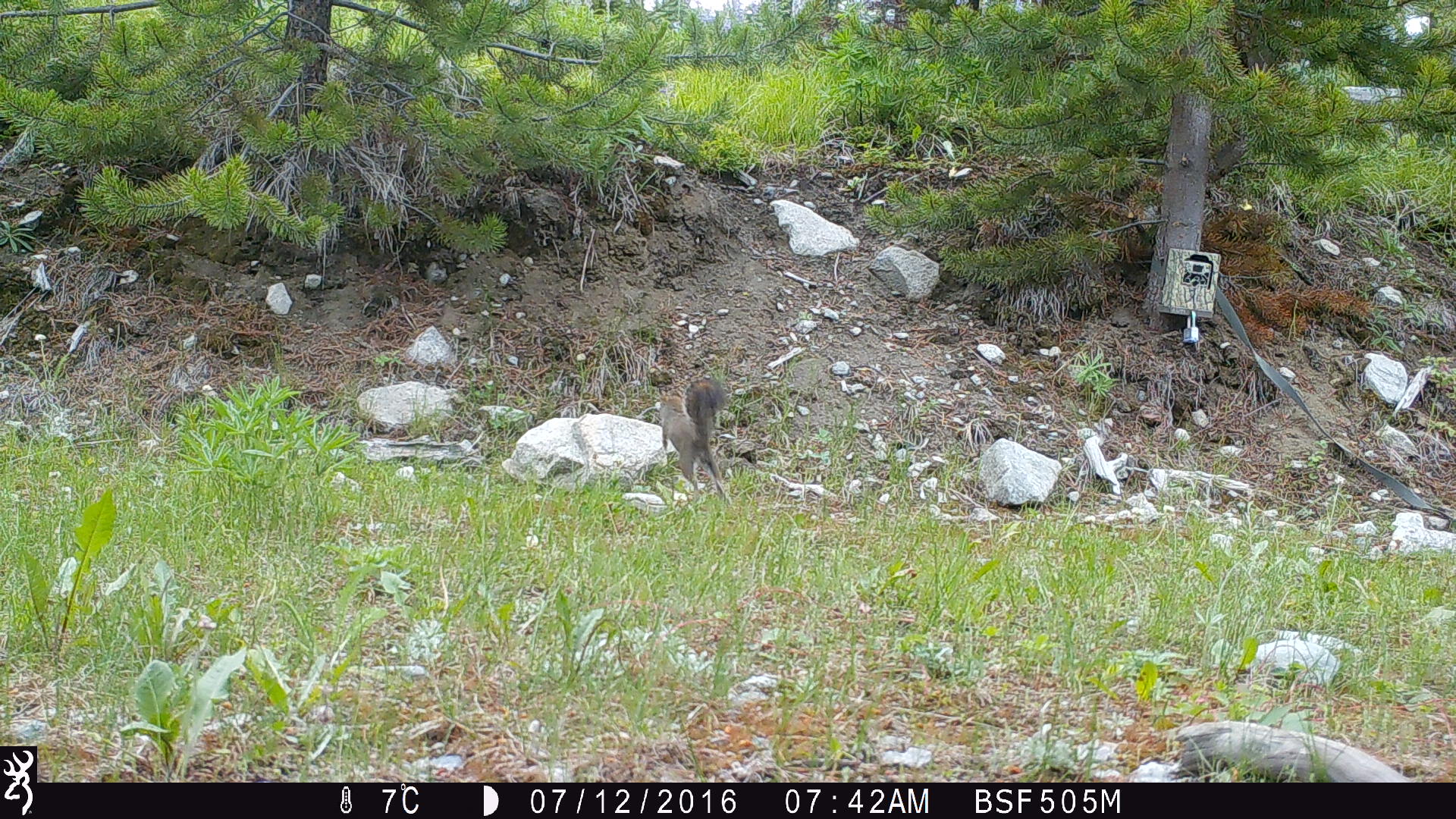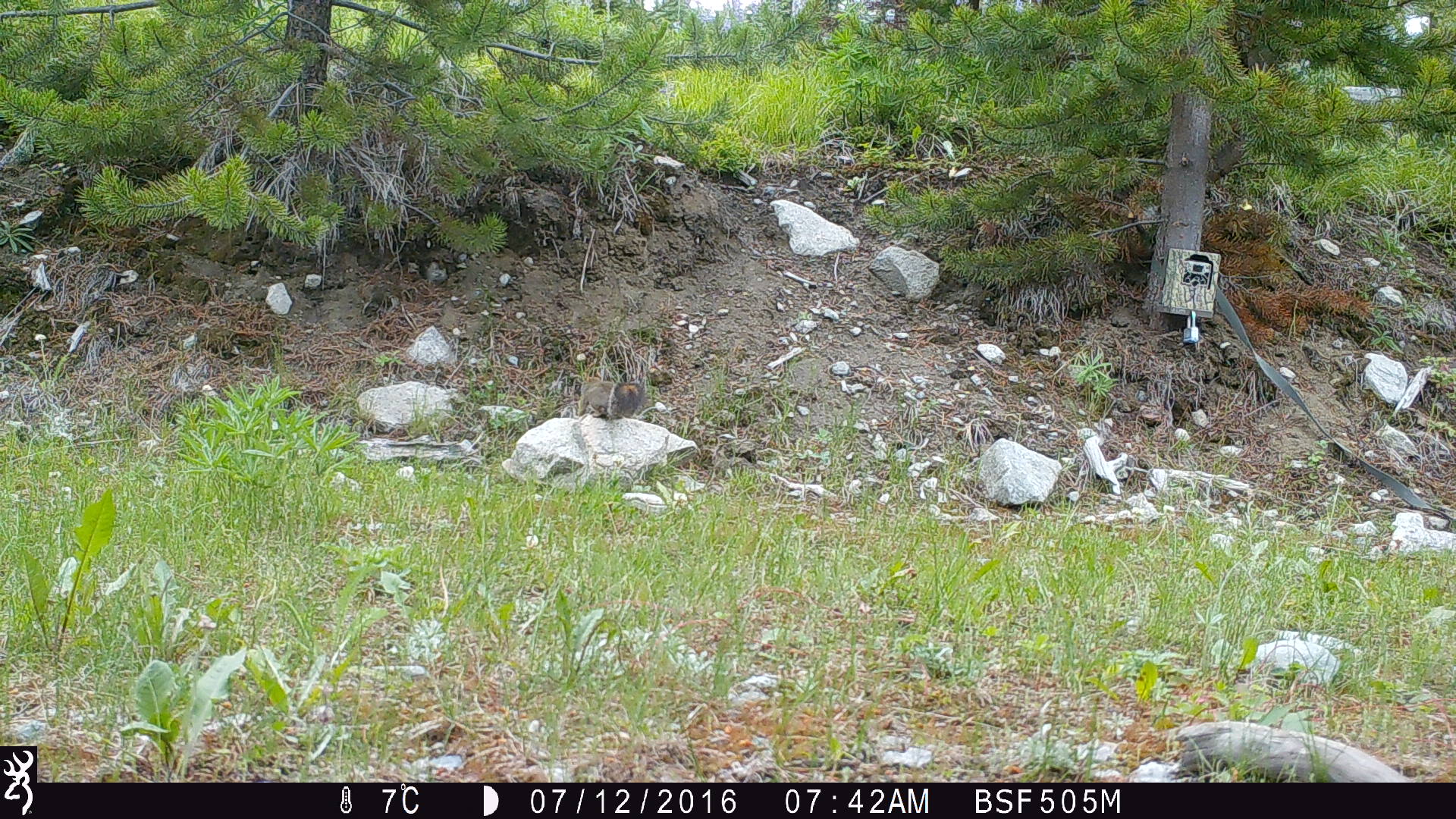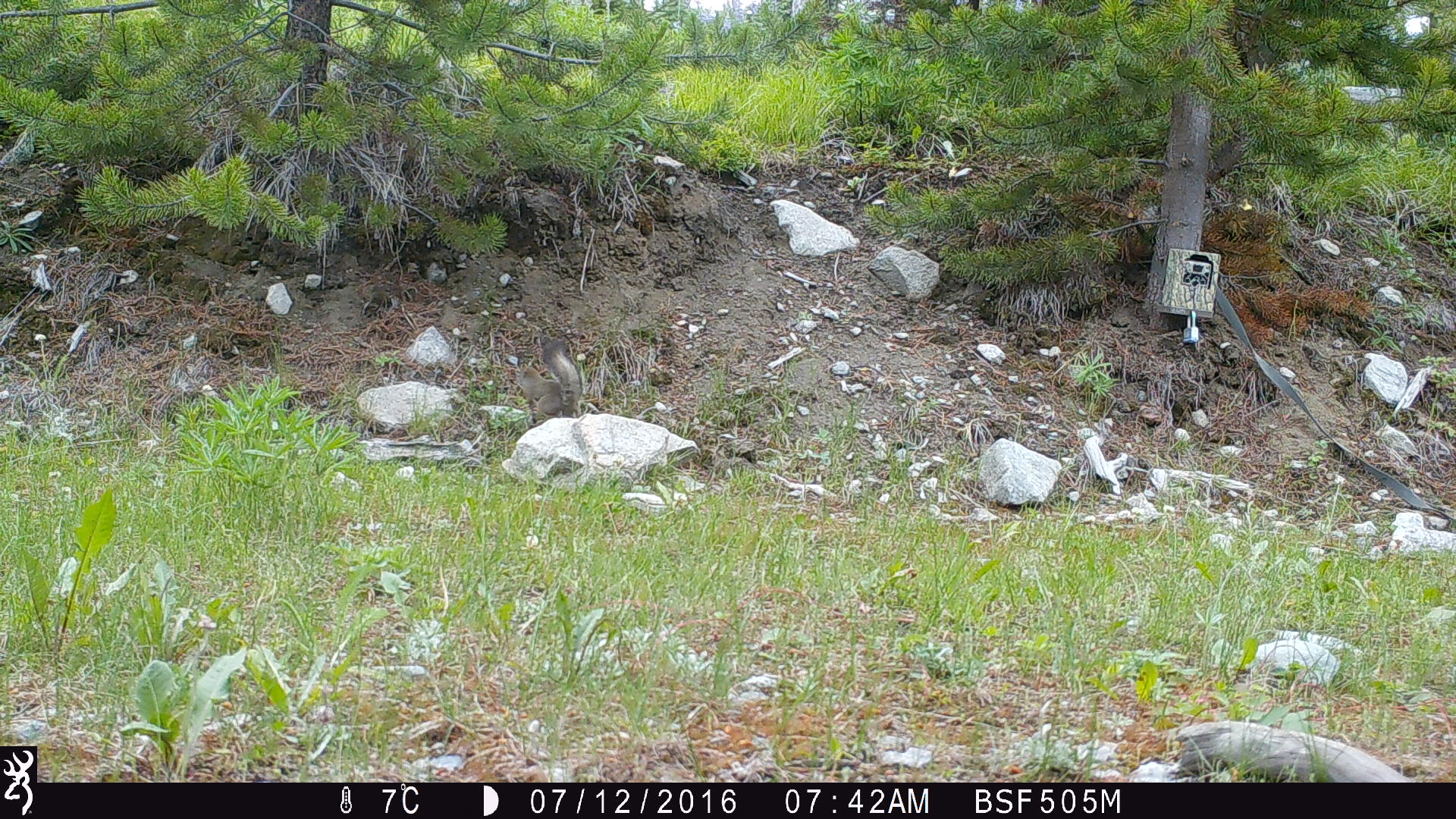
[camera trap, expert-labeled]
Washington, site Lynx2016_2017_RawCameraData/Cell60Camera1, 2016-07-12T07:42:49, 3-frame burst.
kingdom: Animalia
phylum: Chordata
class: Mammalia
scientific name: Mammalia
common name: small mammal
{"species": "small mammal (Mammalia)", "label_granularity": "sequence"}